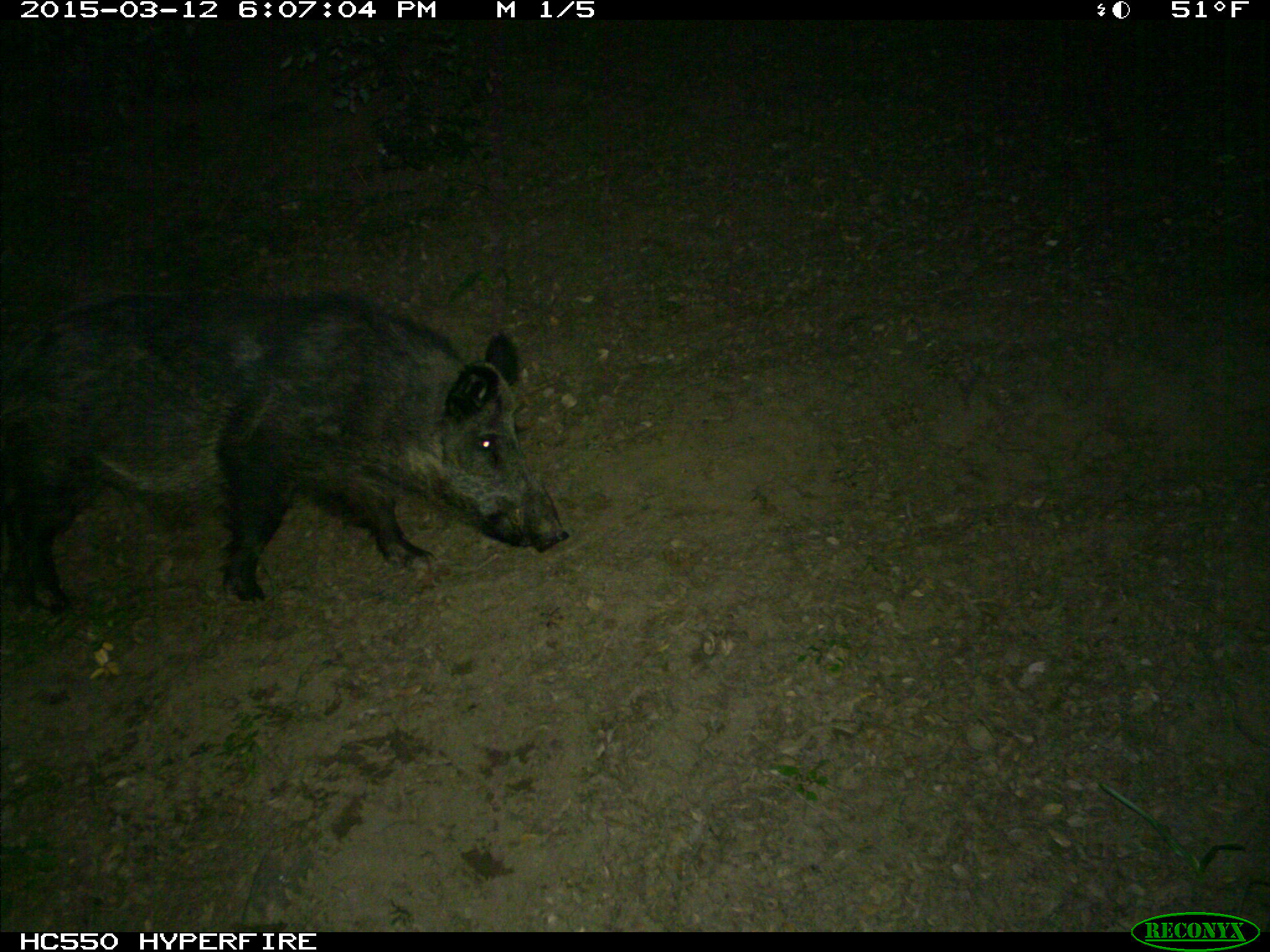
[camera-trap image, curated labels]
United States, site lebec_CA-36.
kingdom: Animalia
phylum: Chordata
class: Mammalia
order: Artiodactyla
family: Suidae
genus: Sus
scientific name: Sus scrofa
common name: wild boar